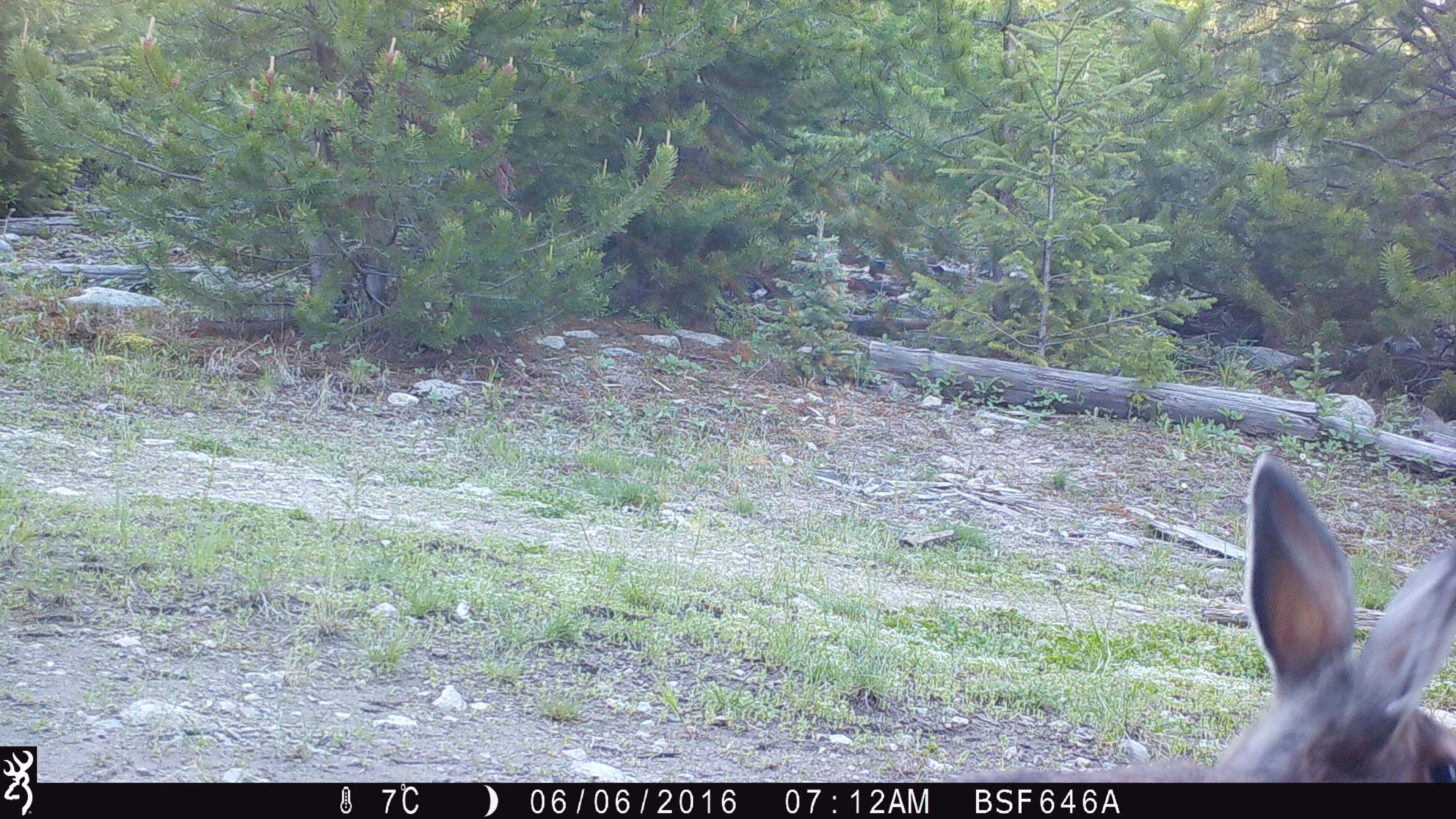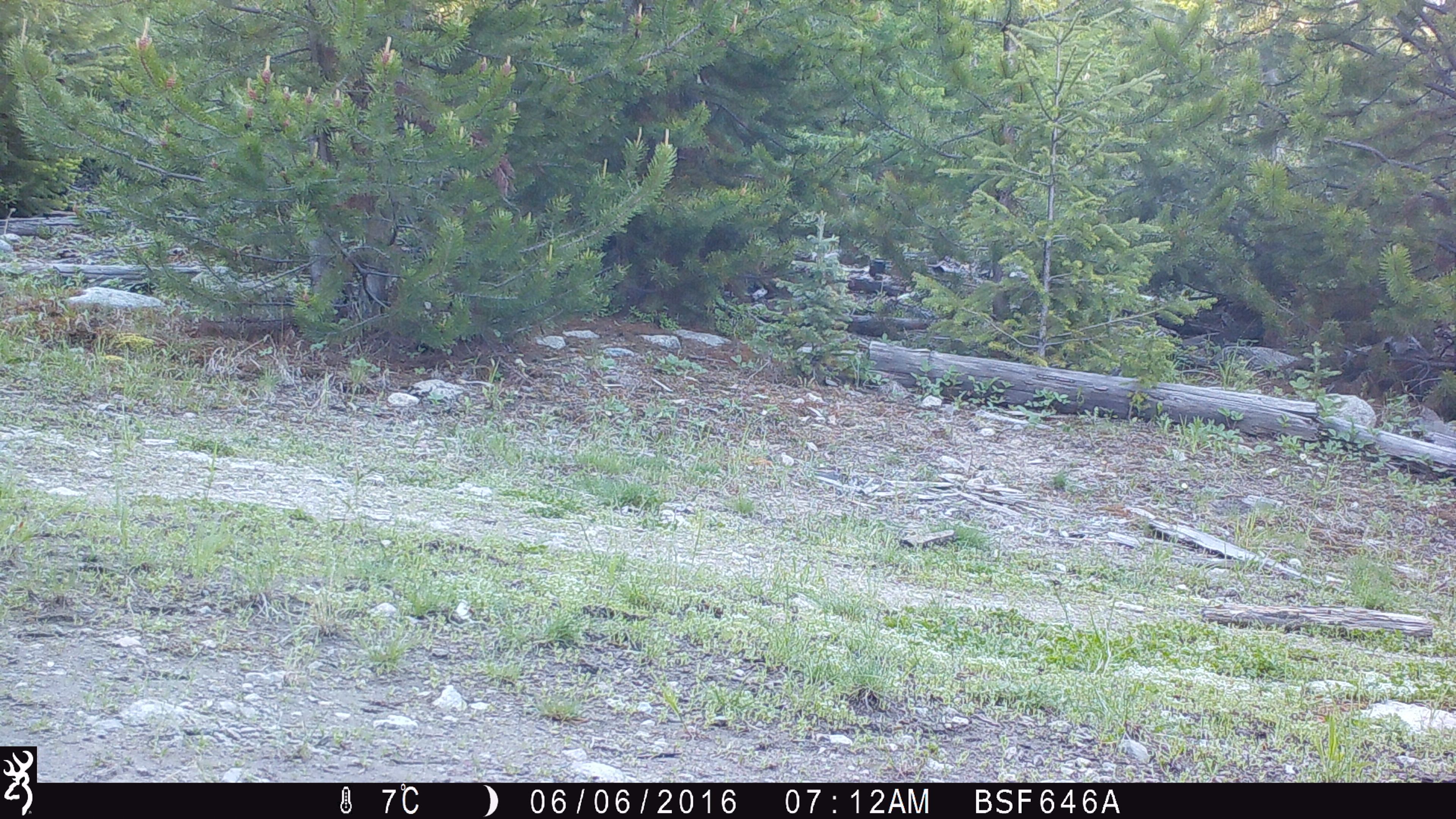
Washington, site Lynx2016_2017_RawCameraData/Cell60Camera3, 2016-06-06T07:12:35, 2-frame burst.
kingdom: Animalia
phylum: Chordata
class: Mammalia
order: Lagomorpha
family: Leporidae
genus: Lepus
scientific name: Lepus americanus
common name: snowshoe hare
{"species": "Lepus americanus (snowshoe hare)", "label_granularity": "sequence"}